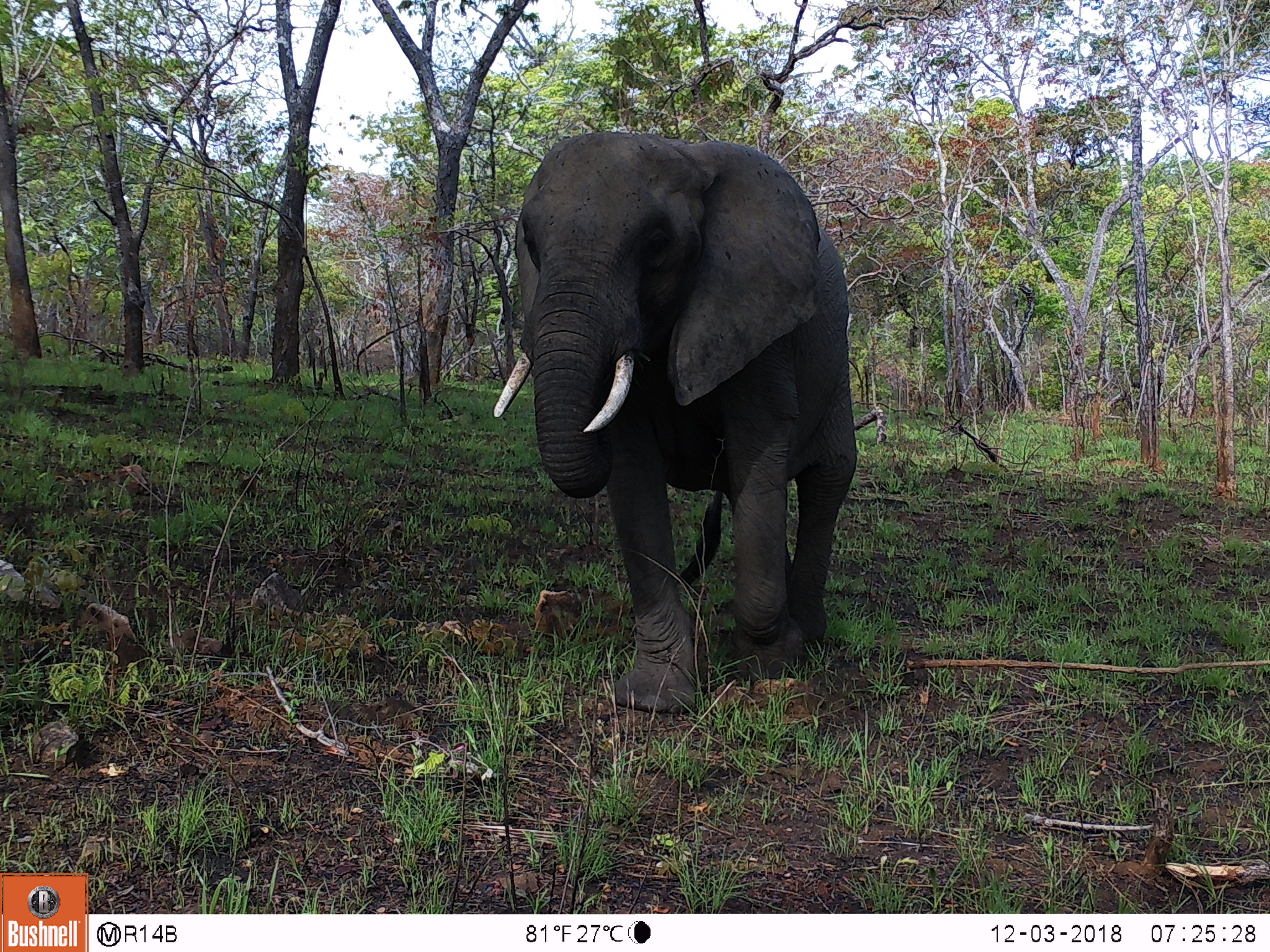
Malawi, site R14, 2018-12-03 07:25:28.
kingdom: Animalia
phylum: Chordata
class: Mammalia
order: Proboscidea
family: Elephantidae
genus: Loxodonta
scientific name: Loxodonta africana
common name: african savanna elephant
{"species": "african savanna elephant (Loxodonta africana)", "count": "1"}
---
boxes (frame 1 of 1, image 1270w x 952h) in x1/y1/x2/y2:
african savanna elephant: 486/121/860/730